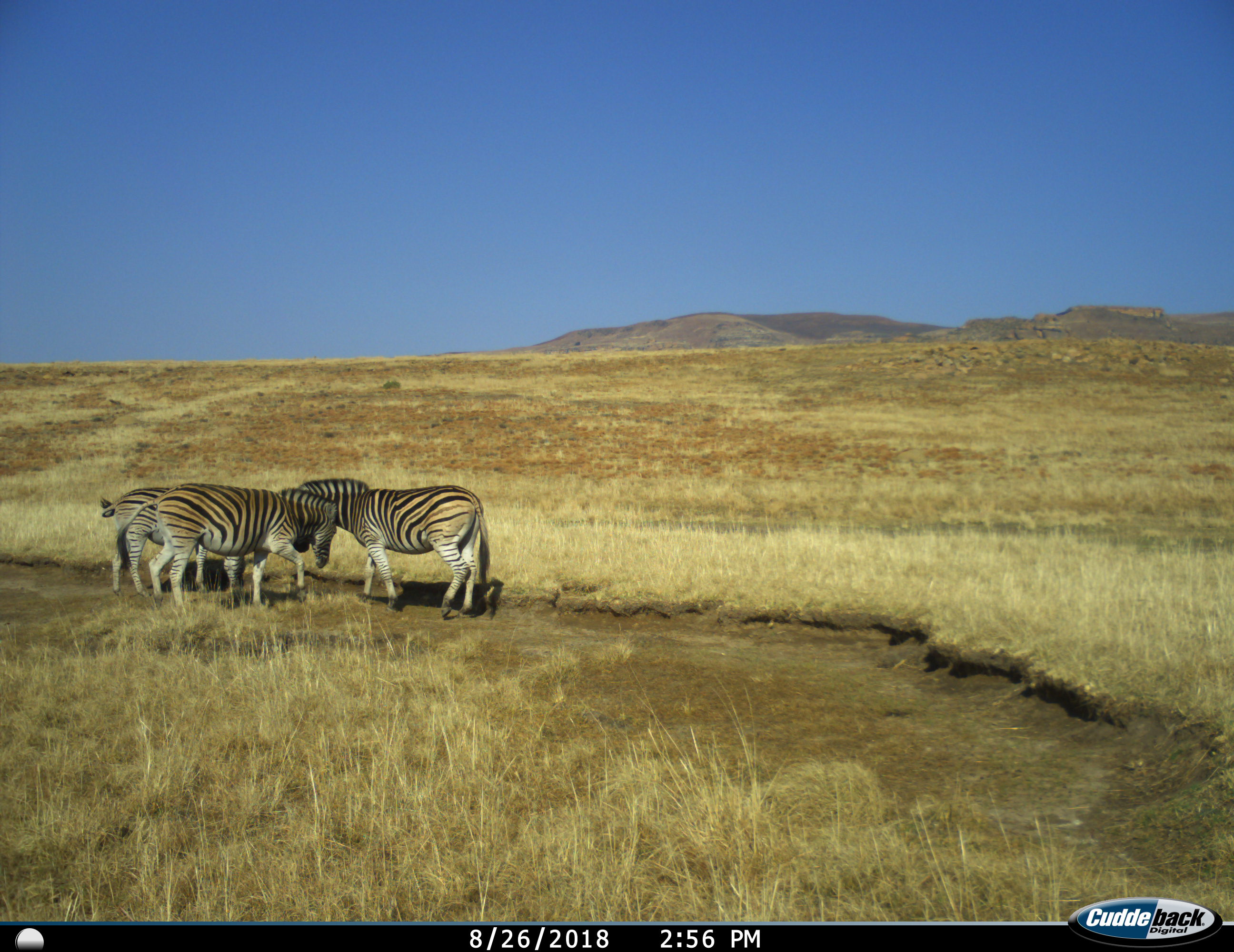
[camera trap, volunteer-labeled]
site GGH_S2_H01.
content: unidentified animal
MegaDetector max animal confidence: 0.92